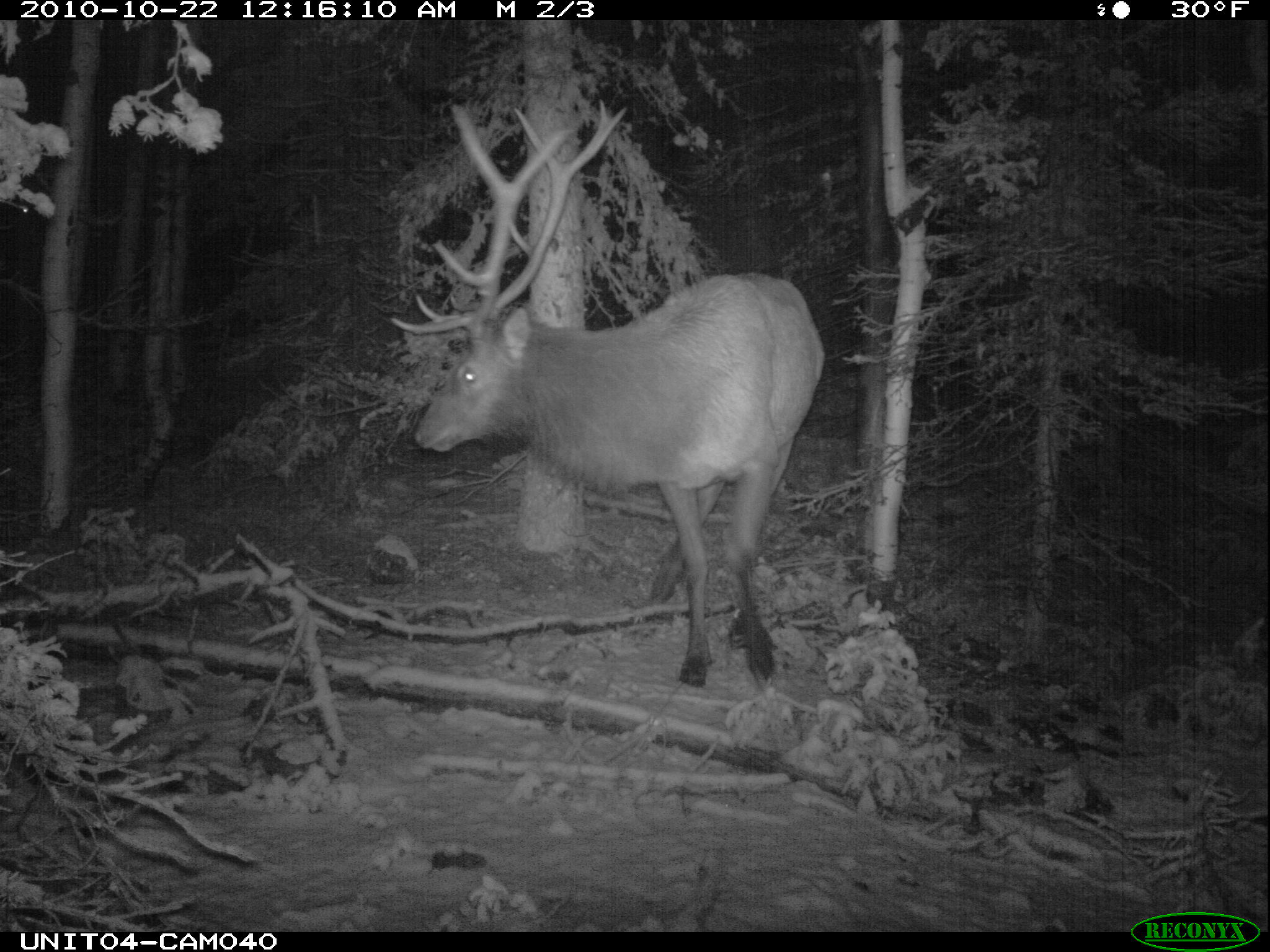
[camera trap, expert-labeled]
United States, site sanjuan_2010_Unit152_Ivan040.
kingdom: Animalia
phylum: Chordata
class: Mammalia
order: Artiodactyla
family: Cervidae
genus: Cervus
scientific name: Cervus elaphus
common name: red deer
Cervus elaphus (red deer).